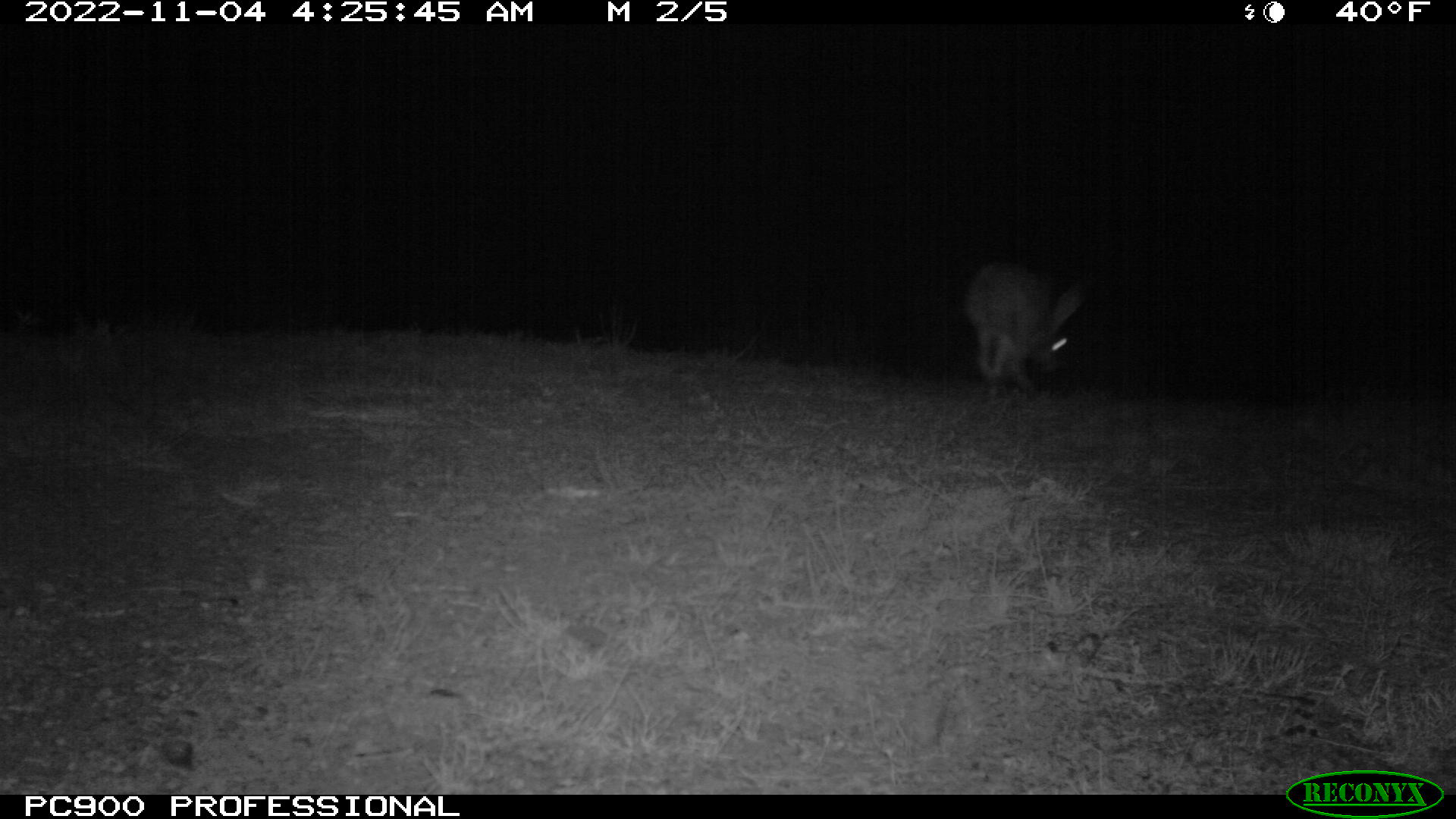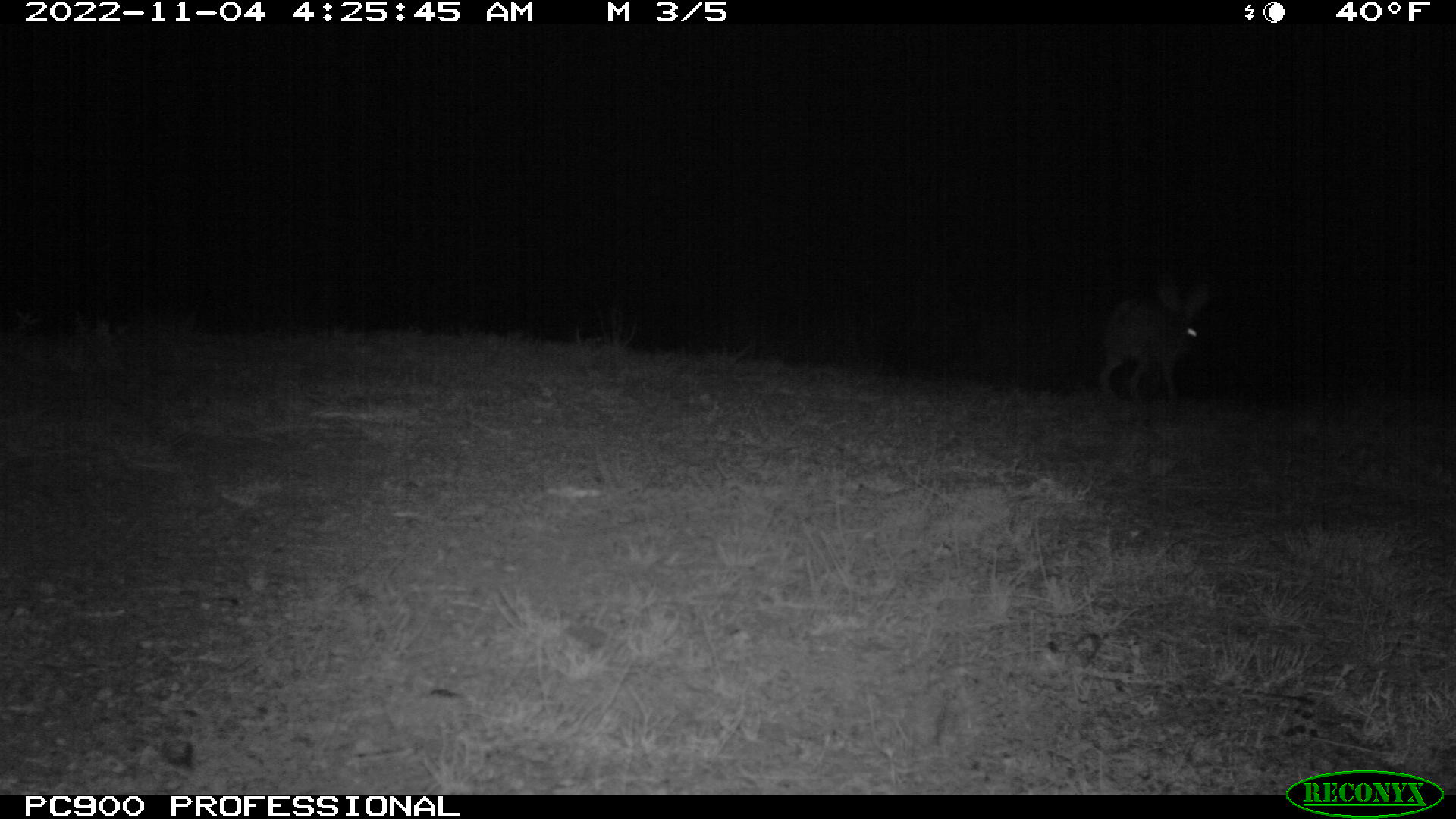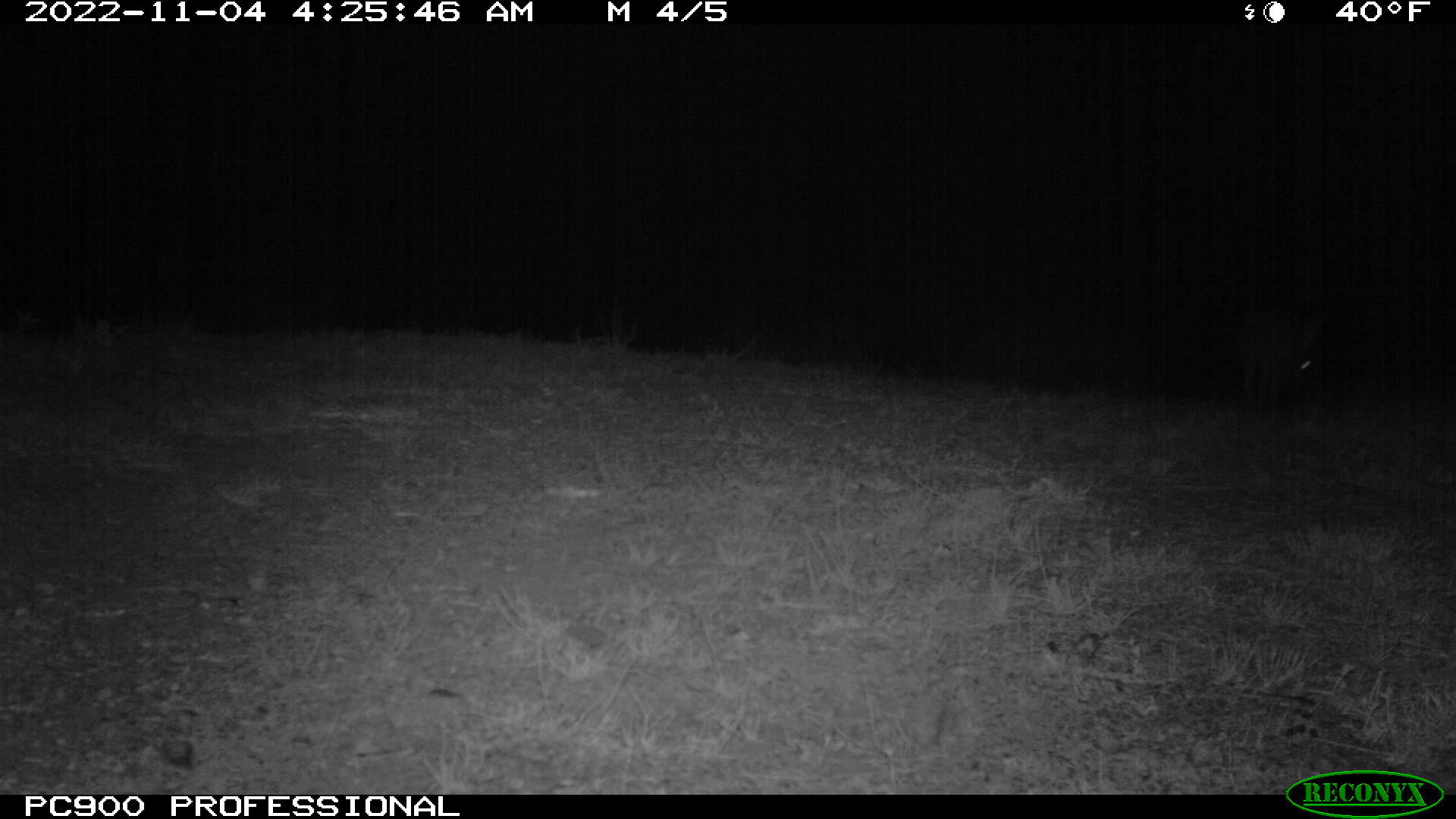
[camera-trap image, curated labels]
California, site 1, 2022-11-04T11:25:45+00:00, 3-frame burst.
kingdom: Animalia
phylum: Chordata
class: Mammalia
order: Lagomorpha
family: Leporidae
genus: Lepus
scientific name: Lepus californicus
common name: black-tailed jackrabbit